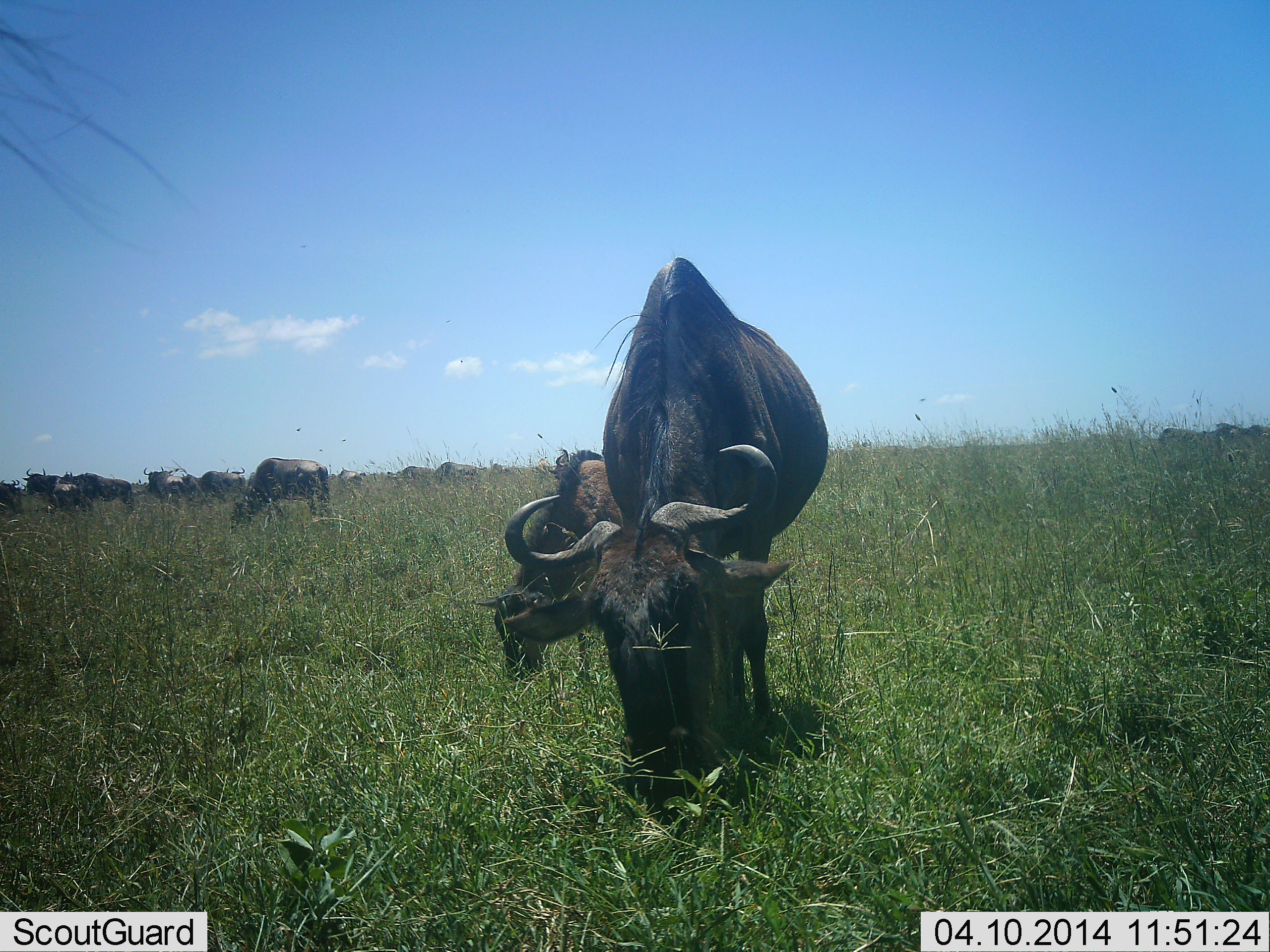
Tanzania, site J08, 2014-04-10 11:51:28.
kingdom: Animalia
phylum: Chordata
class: Mammalia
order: Artiodactyla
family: Bovidae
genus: Connochaetes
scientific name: Connochaetes taurinus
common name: blue wildebeest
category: wildebeest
Wildebeest (blue wildebeest) (Connochaetes taurinus), count 11-50. Behavior (volunteer vote fractions): standing 20%, resting 0%, moving 0%, interacting 0%. Young present (vote fraction): 10%. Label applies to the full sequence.